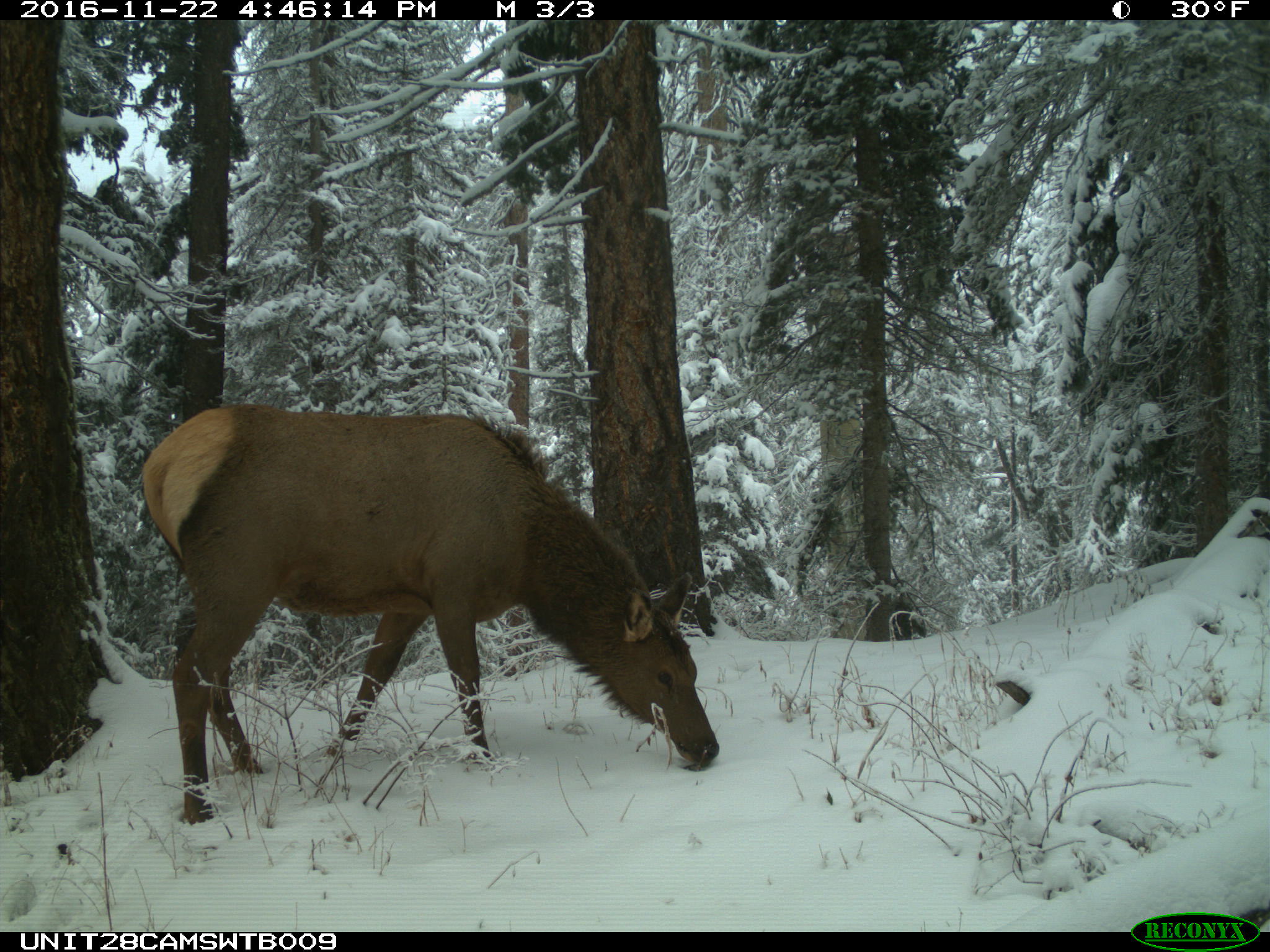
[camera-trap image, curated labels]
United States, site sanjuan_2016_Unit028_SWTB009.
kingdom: Animalia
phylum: Chordata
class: Mammalia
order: Artiodactyla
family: Cervidae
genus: Cervus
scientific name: Cervus elaphus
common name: red deer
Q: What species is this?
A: Cervus elaphus (red deer).